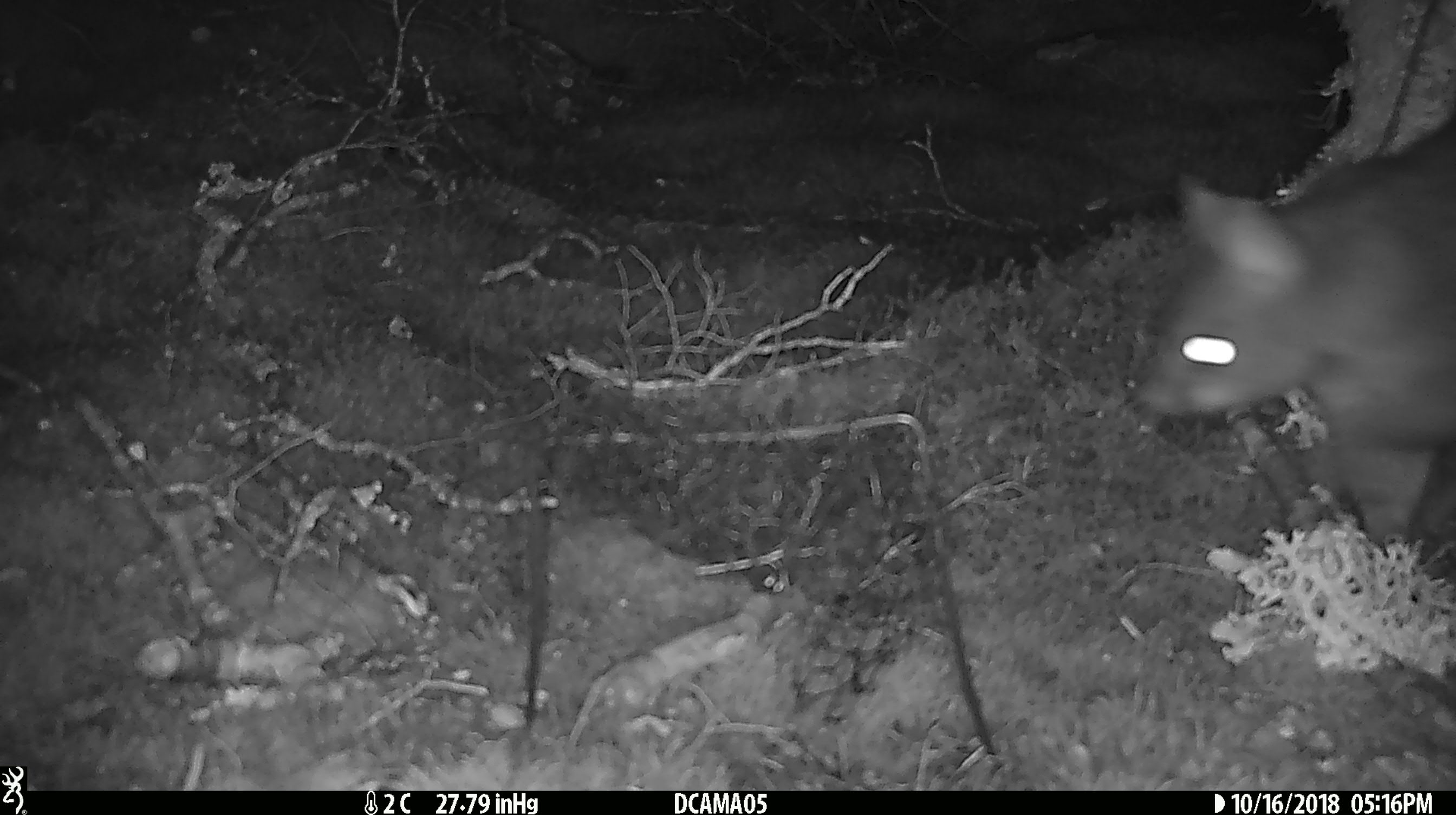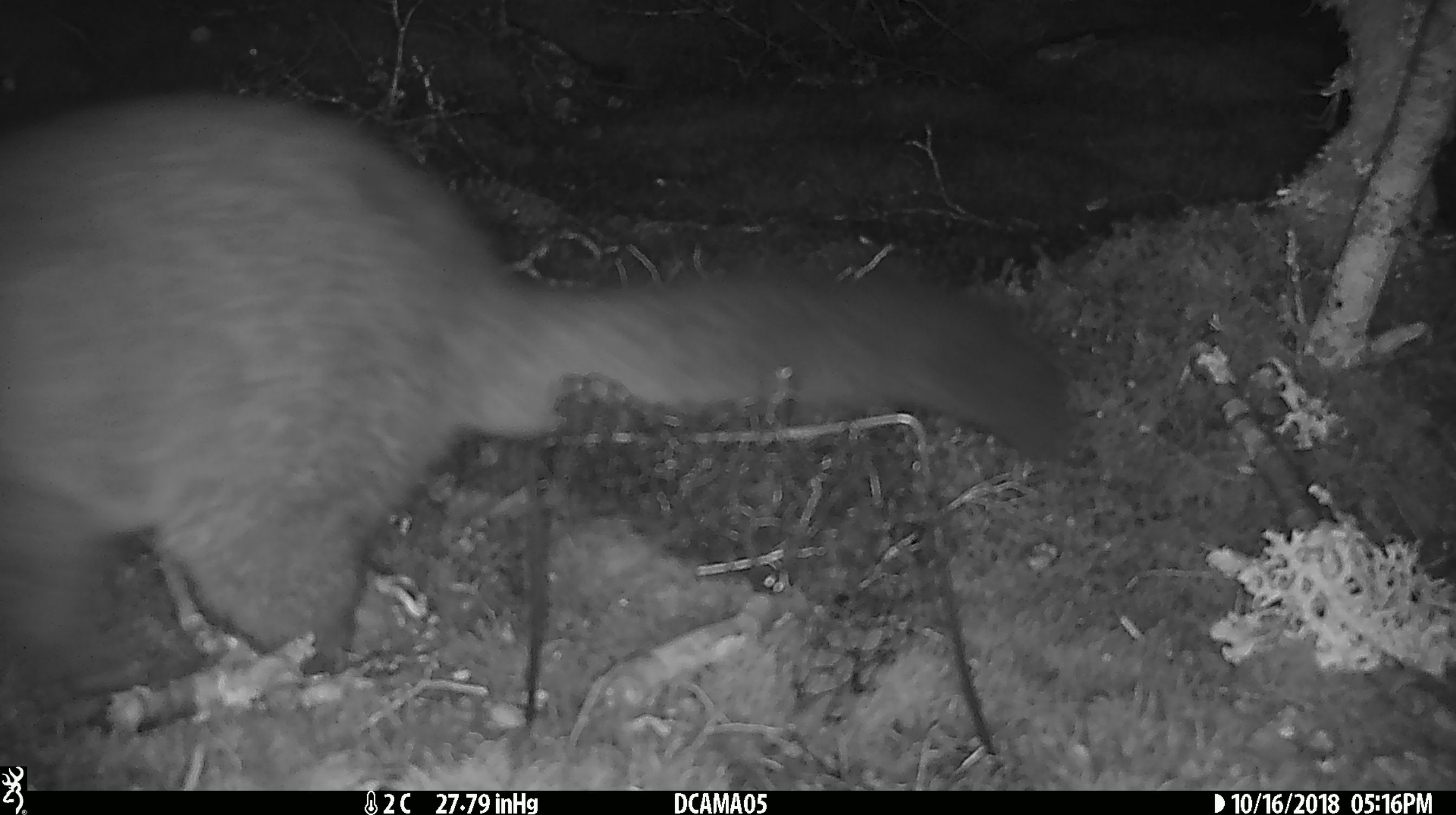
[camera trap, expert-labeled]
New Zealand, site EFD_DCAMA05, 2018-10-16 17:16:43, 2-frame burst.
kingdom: Animalia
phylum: Chordata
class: Mammalia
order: Diprotodontia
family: Phalangeridae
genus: Trichosurus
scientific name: Trichosurus vulpecula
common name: common brushtail possum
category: possum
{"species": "possum (common brushtail possum) (Trichosurus vulpecula)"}